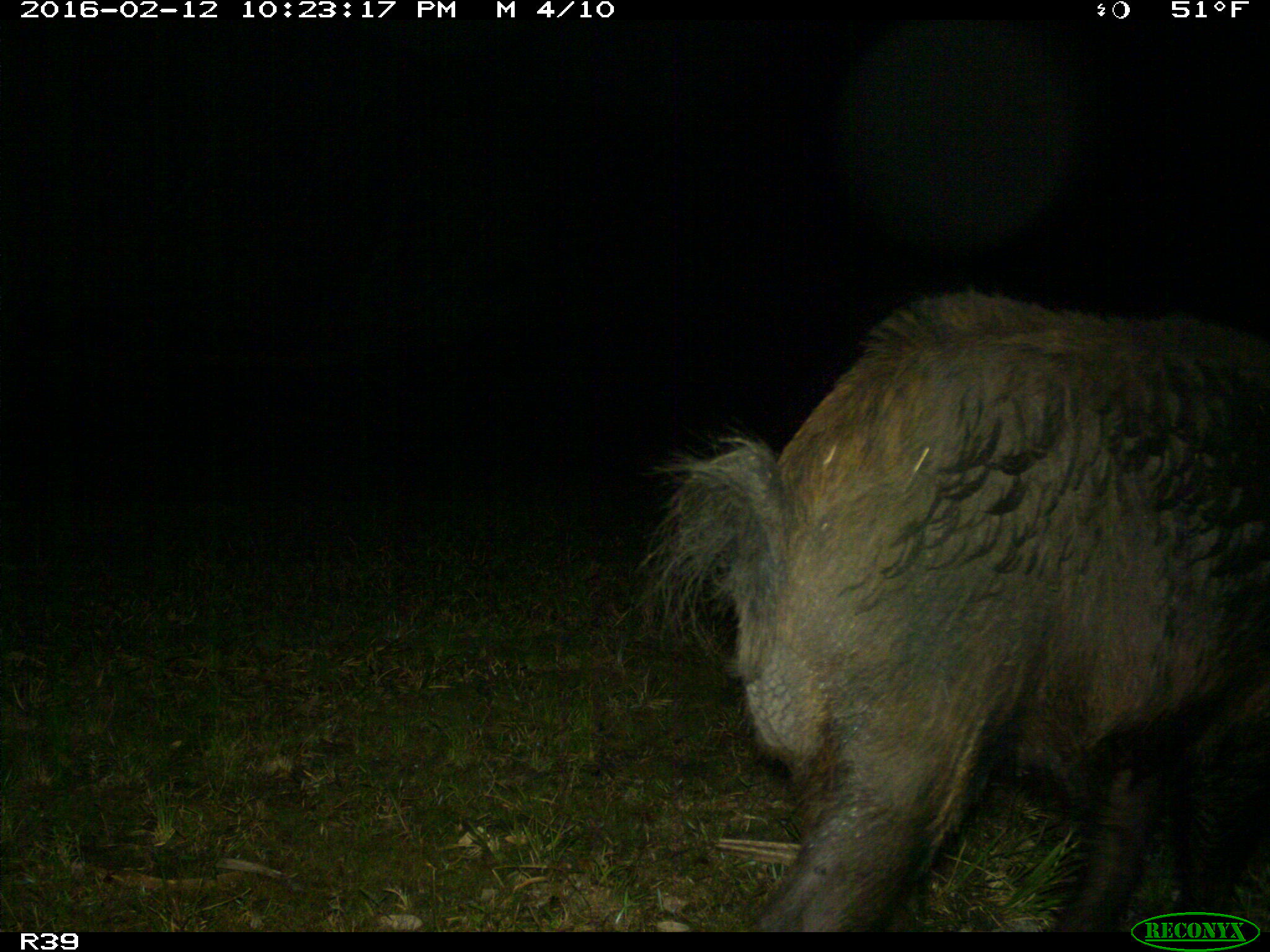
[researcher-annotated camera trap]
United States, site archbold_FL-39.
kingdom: Animalia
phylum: Chordata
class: Mammalia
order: Artiodactyla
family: Suidae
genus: Sus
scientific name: Sus scrofa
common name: wild boar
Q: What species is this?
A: Sus scrofa (wild boar).